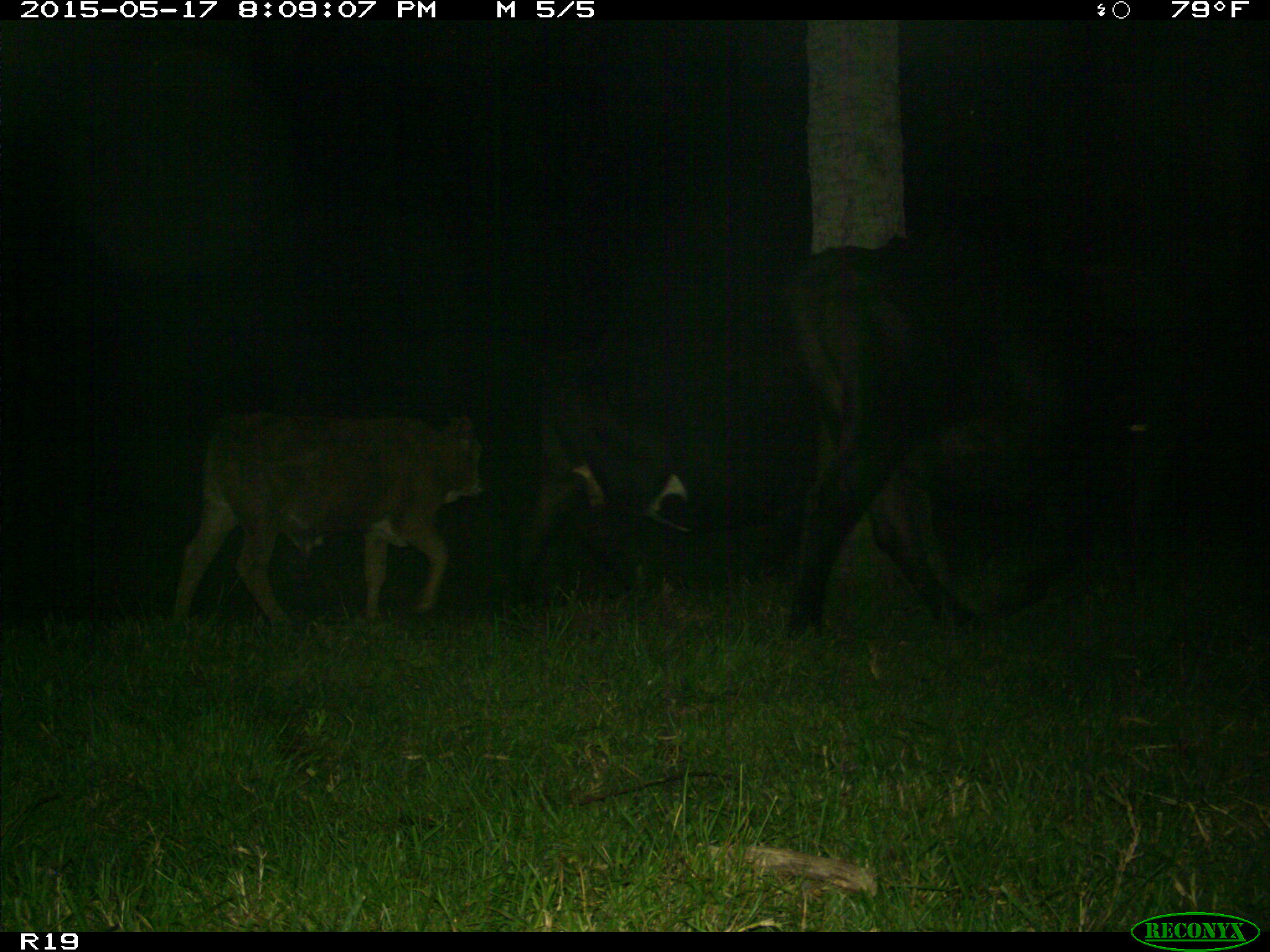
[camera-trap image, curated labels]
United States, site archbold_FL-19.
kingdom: Animalia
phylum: Chordata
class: Mammalia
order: Artiodactyla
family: Bovidae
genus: Bos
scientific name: Bos taurus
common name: domestic cow